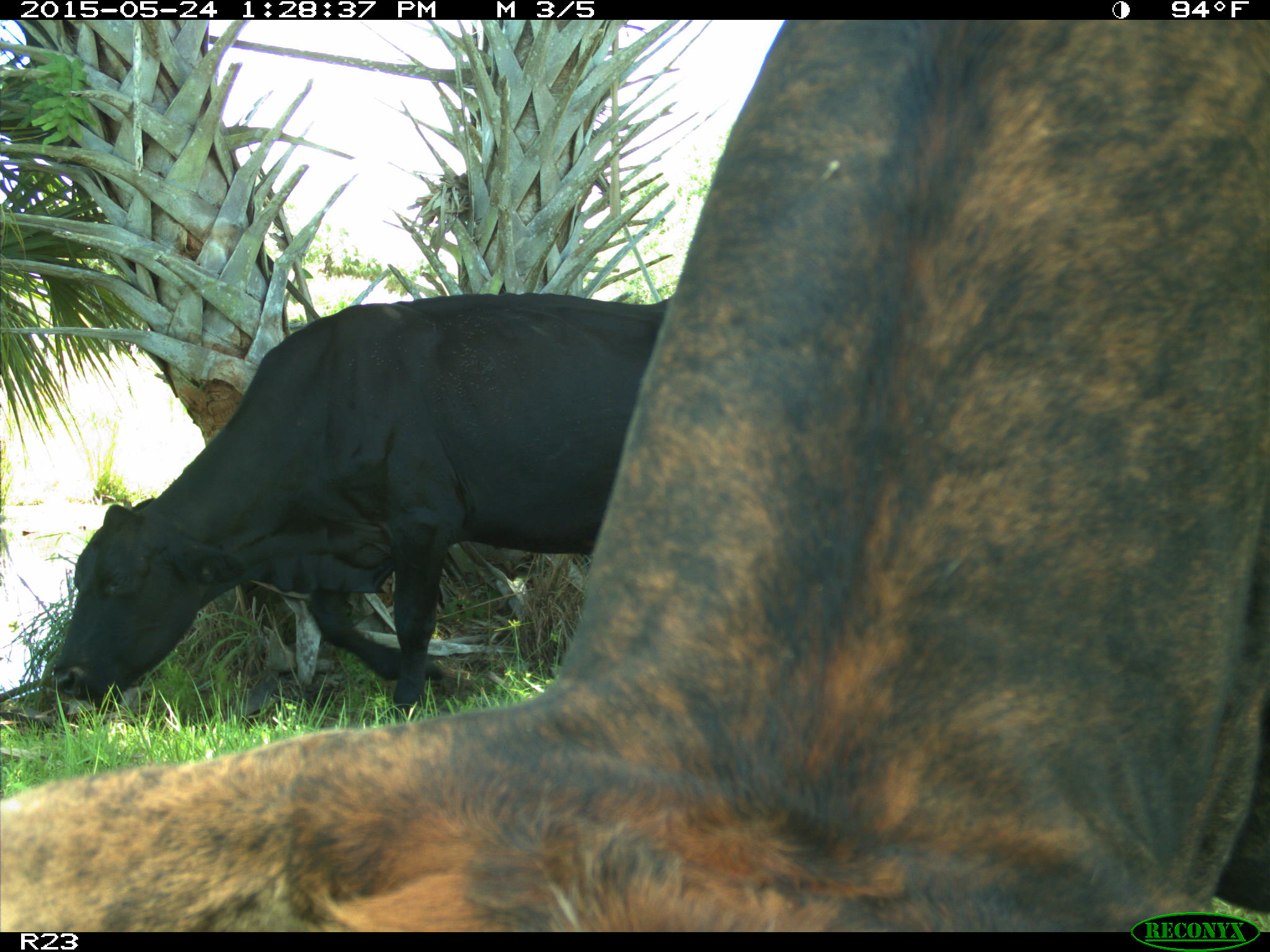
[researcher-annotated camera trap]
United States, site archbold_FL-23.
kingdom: Animalia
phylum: Chordata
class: Mammalia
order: Artiodactyla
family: Bovidae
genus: Bos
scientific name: Bos taurus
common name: domestic cow